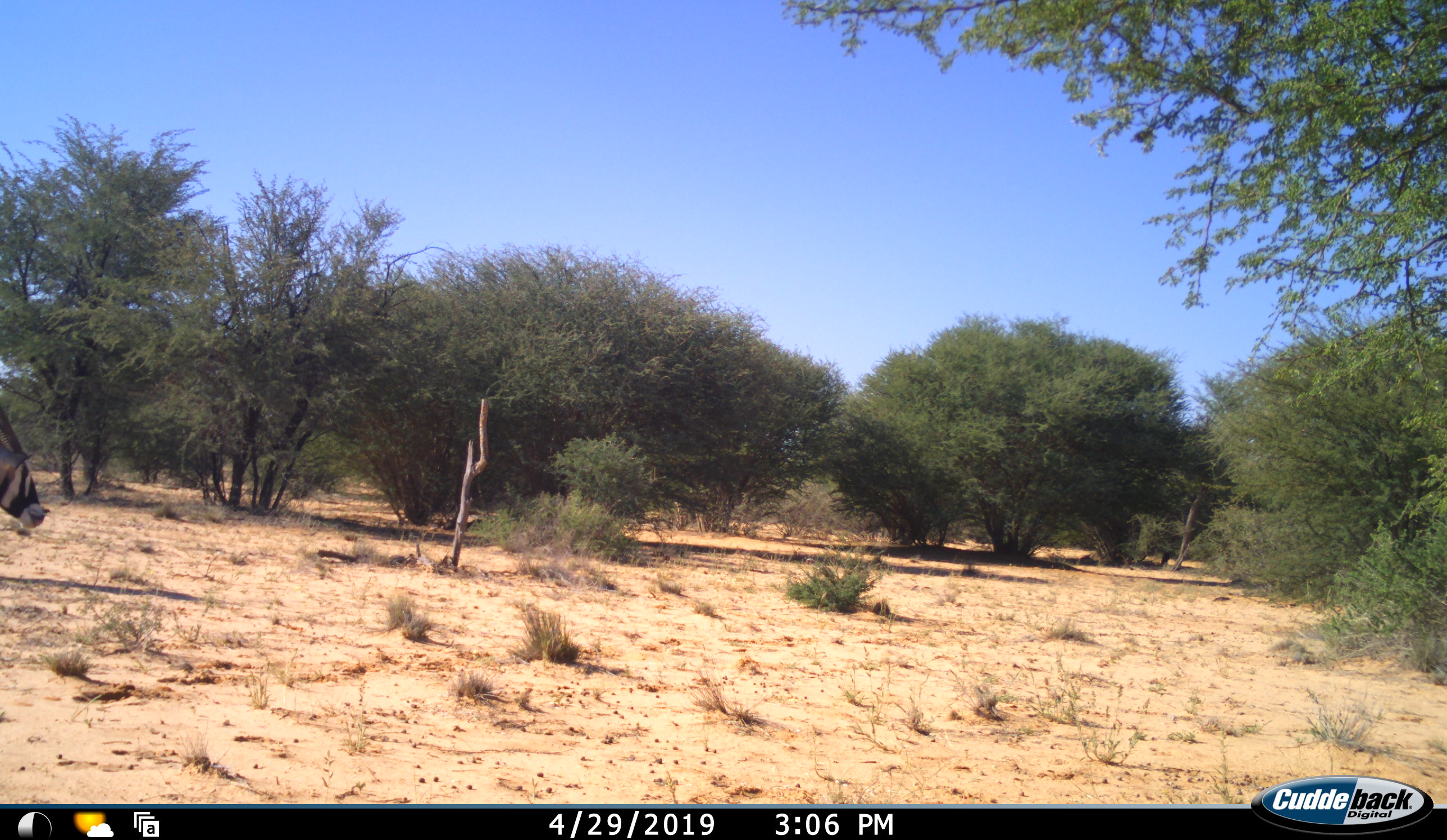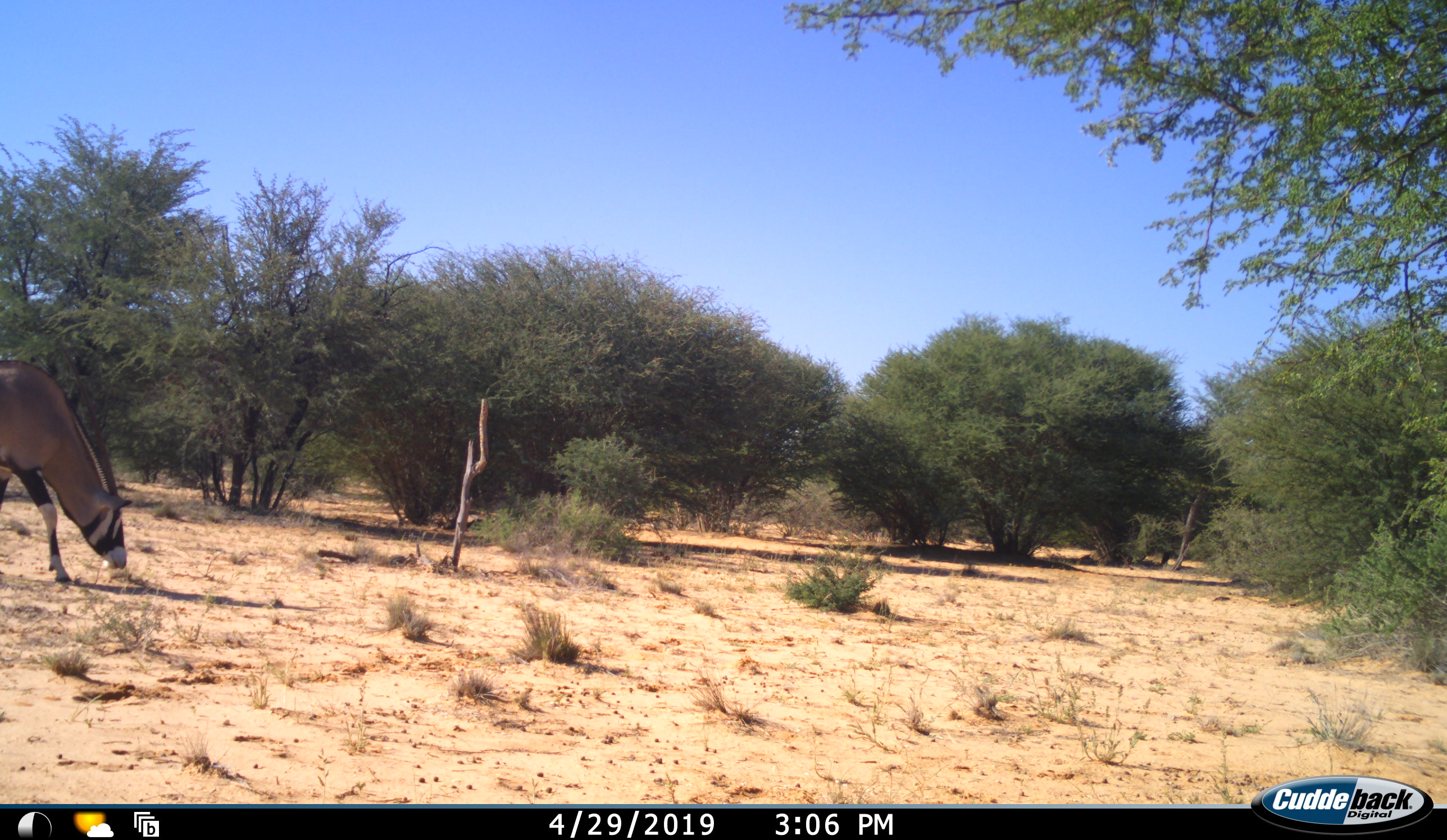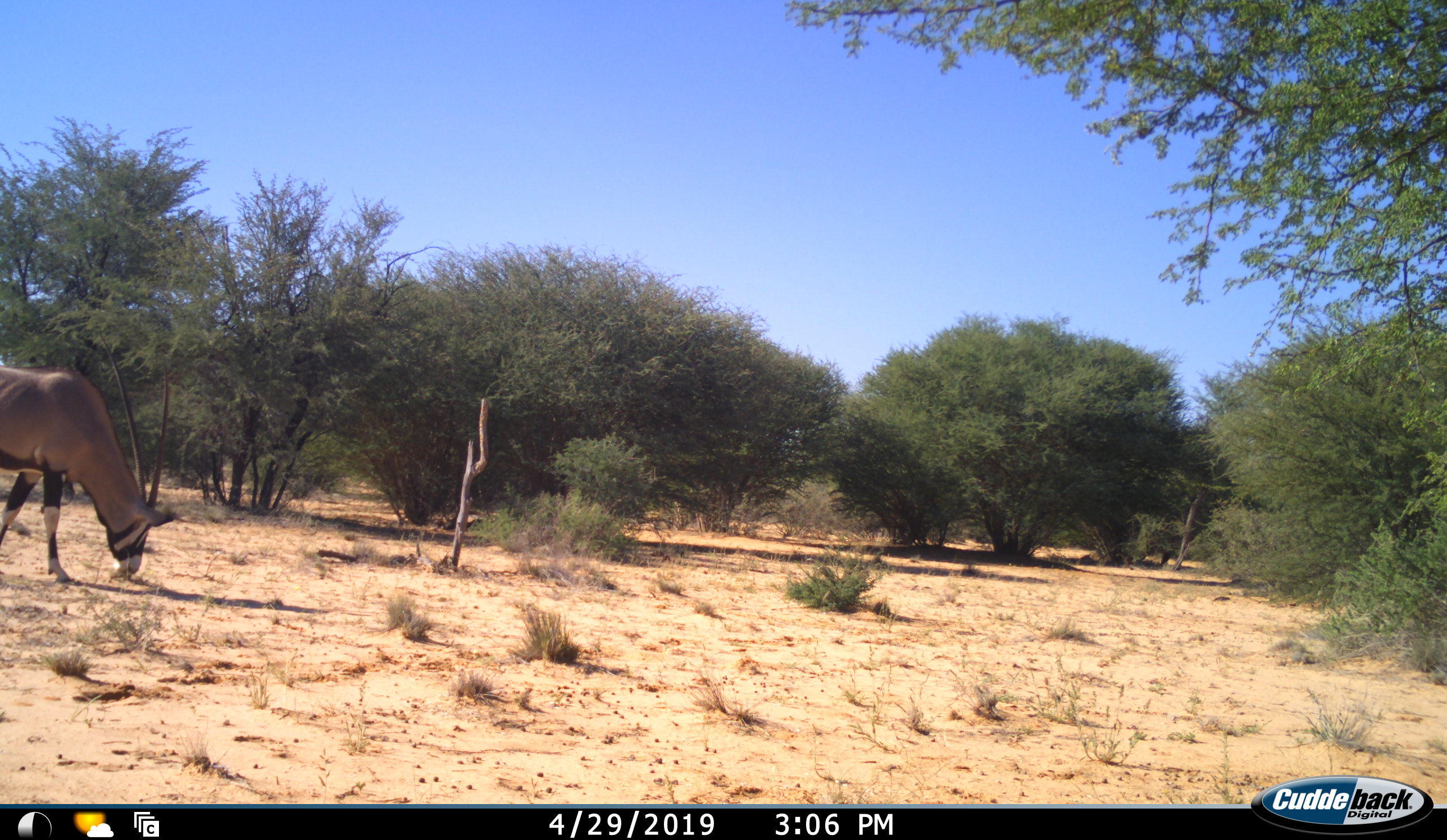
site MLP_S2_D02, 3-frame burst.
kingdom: Animalia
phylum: Chordata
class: Mammalia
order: Artiodactyla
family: Bovidae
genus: Oryx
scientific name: Oryx gazella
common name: gemsbok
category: oryx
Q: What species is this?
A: Oryx (gemsbok) (Oryx gazella).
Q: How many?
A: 1.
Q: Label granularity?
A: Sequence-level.